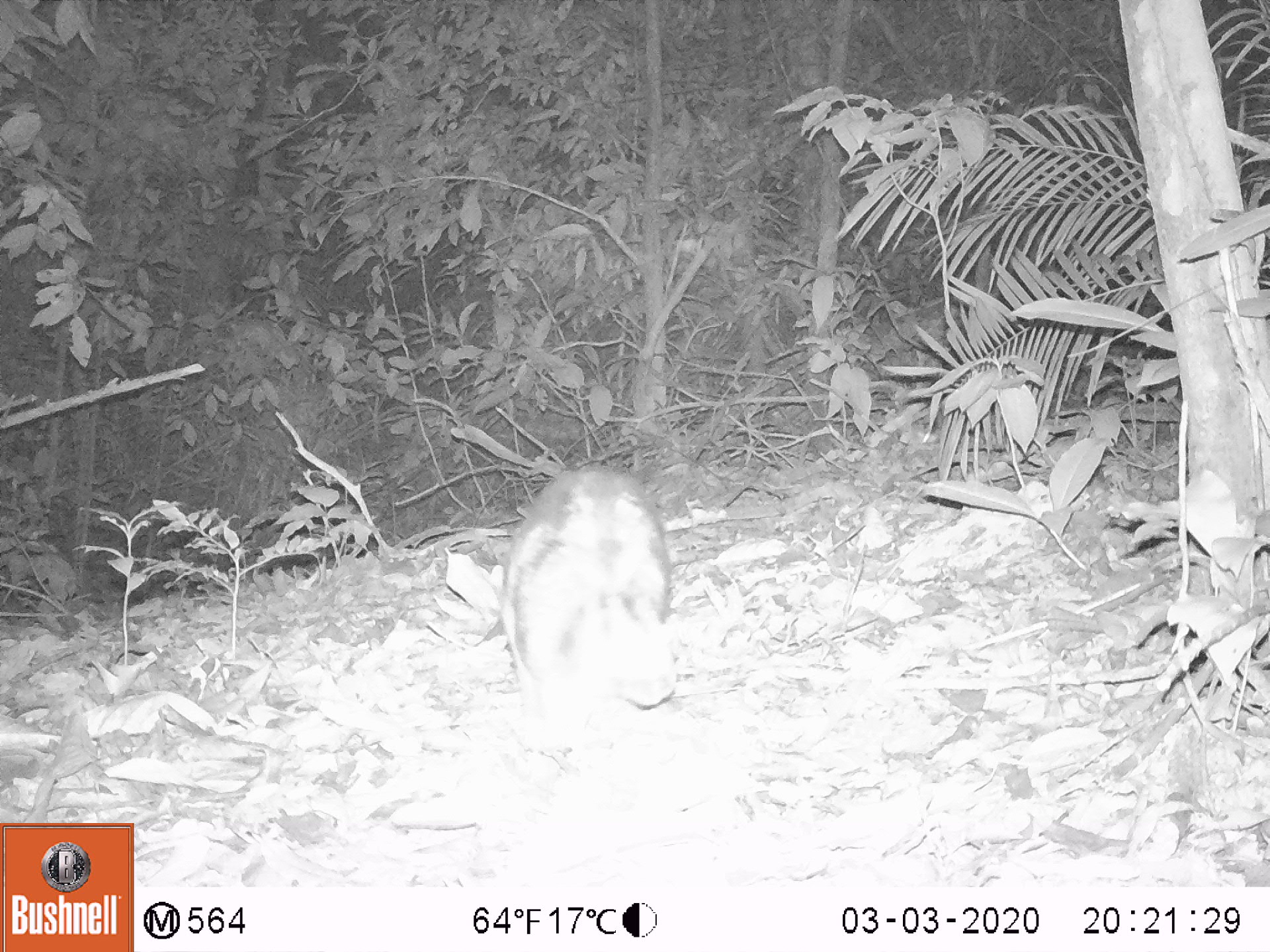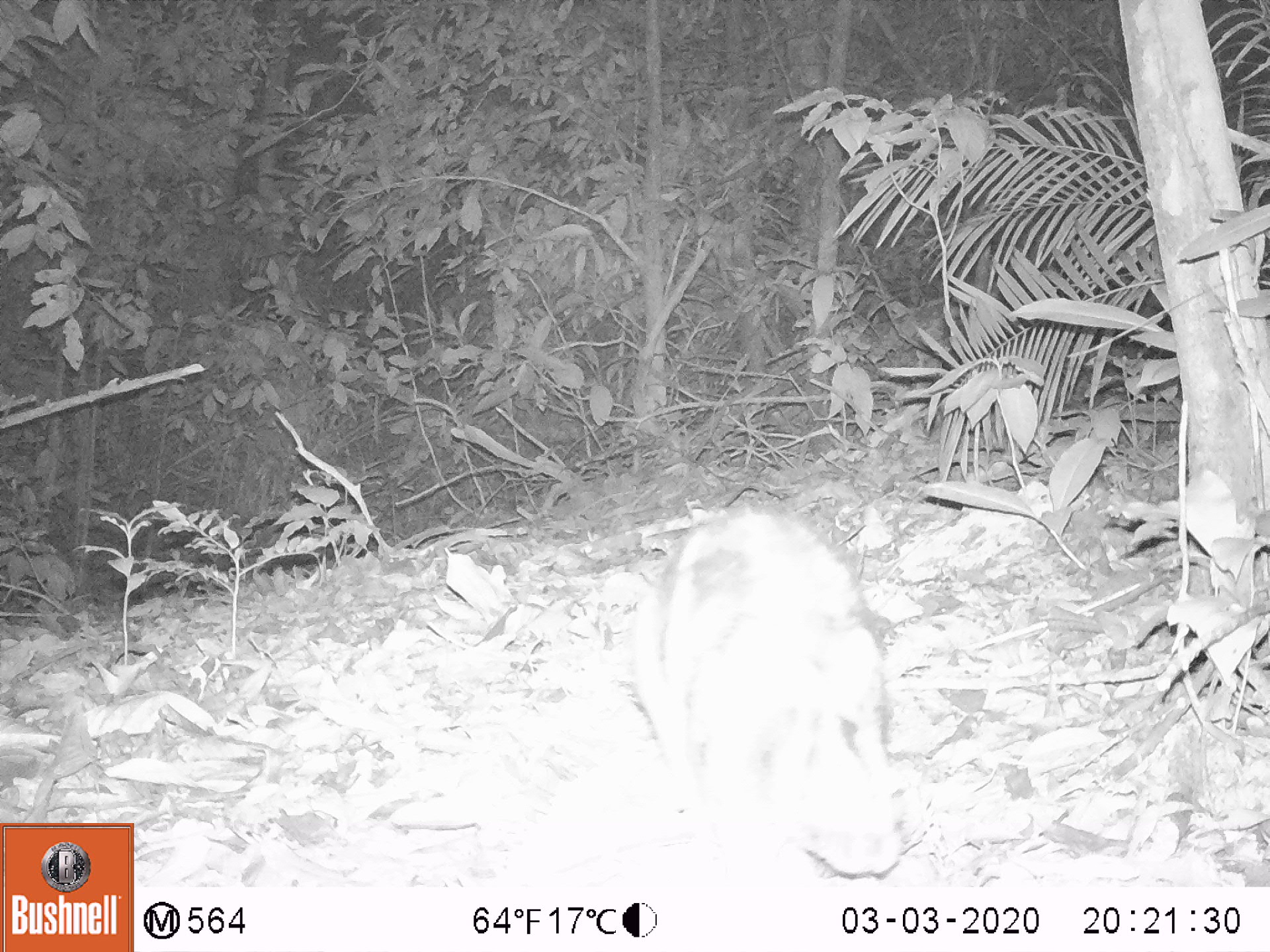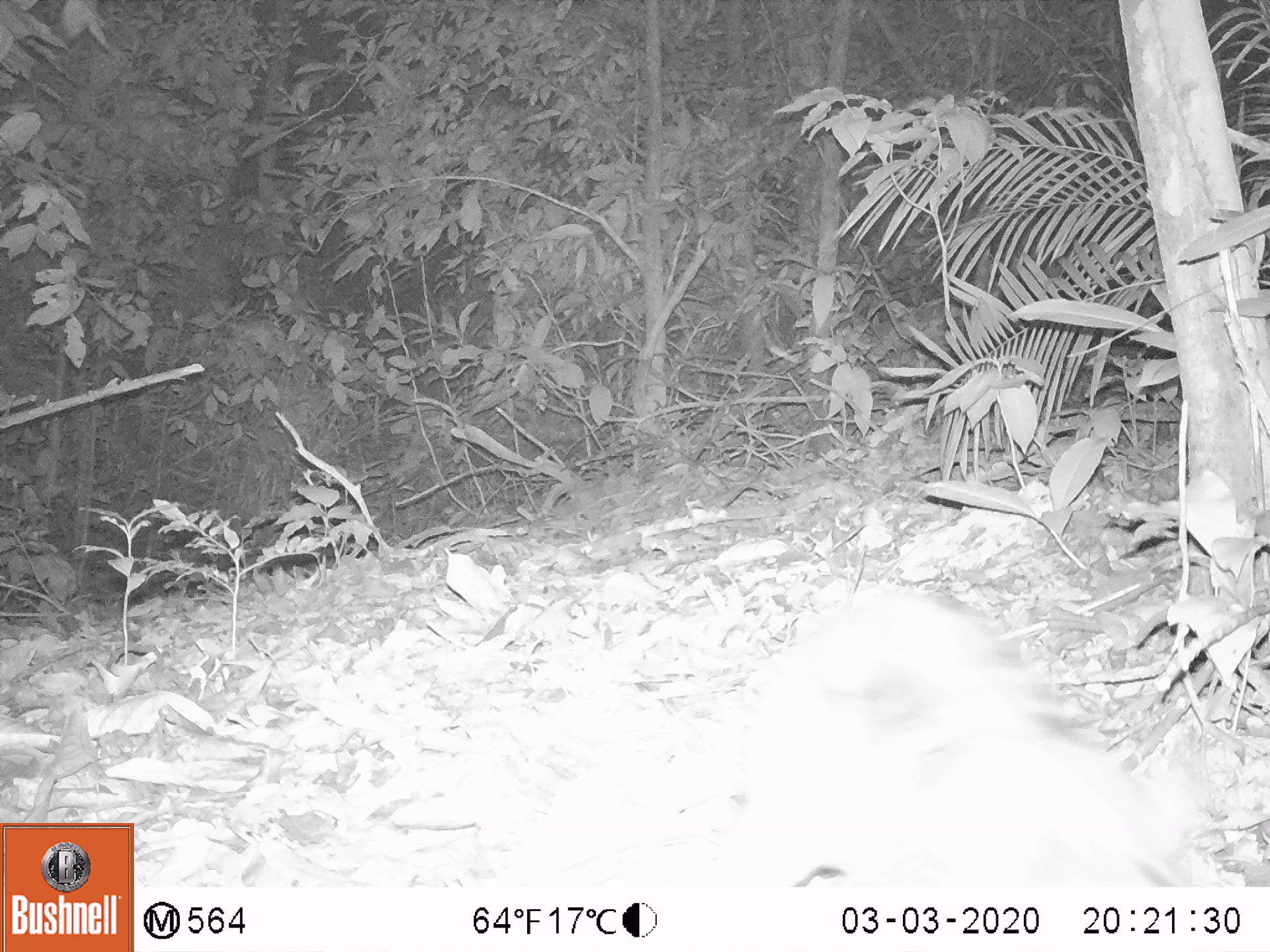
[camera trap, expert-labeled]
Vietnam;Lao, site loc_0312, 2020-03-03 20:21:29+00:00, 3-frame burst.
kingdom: Animalia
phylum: Chordata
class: Mammalia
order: Lagomorpha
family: Leporidae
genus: Nesolagus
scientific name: Nesolagus timminsi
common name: annamite striped rabbit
Annamite striped rabbit (Nesolagus timminsi). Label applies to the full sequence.